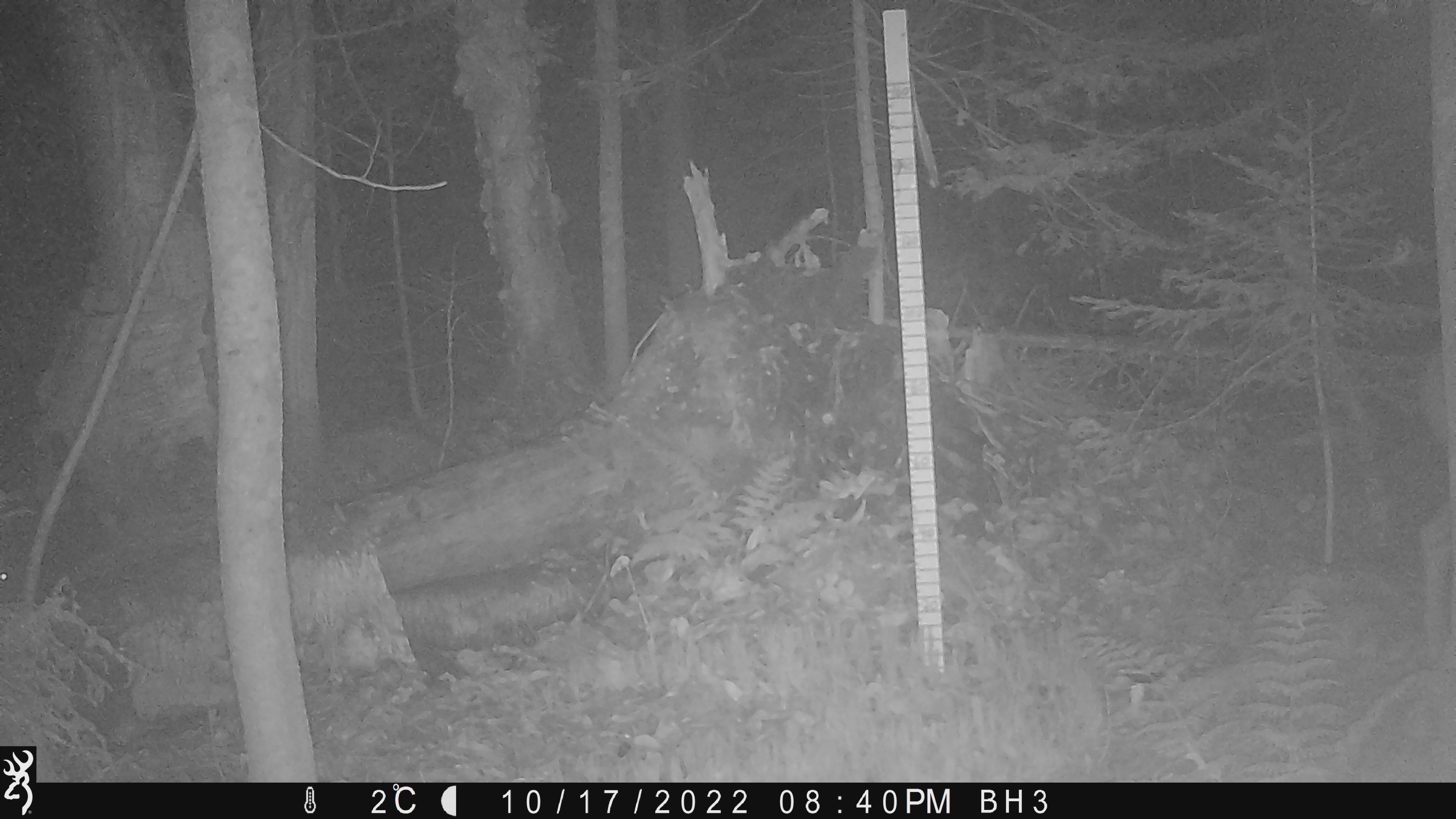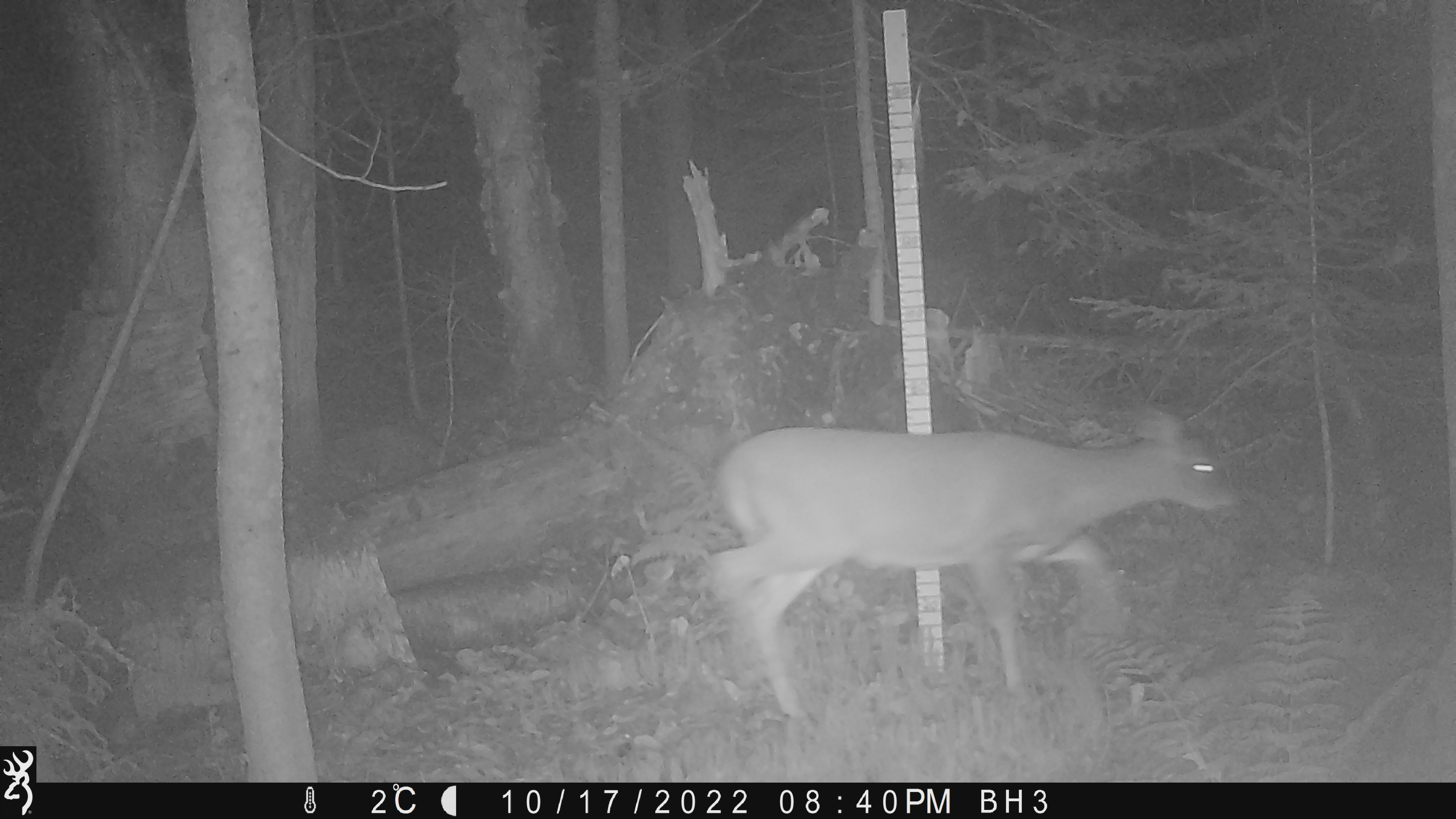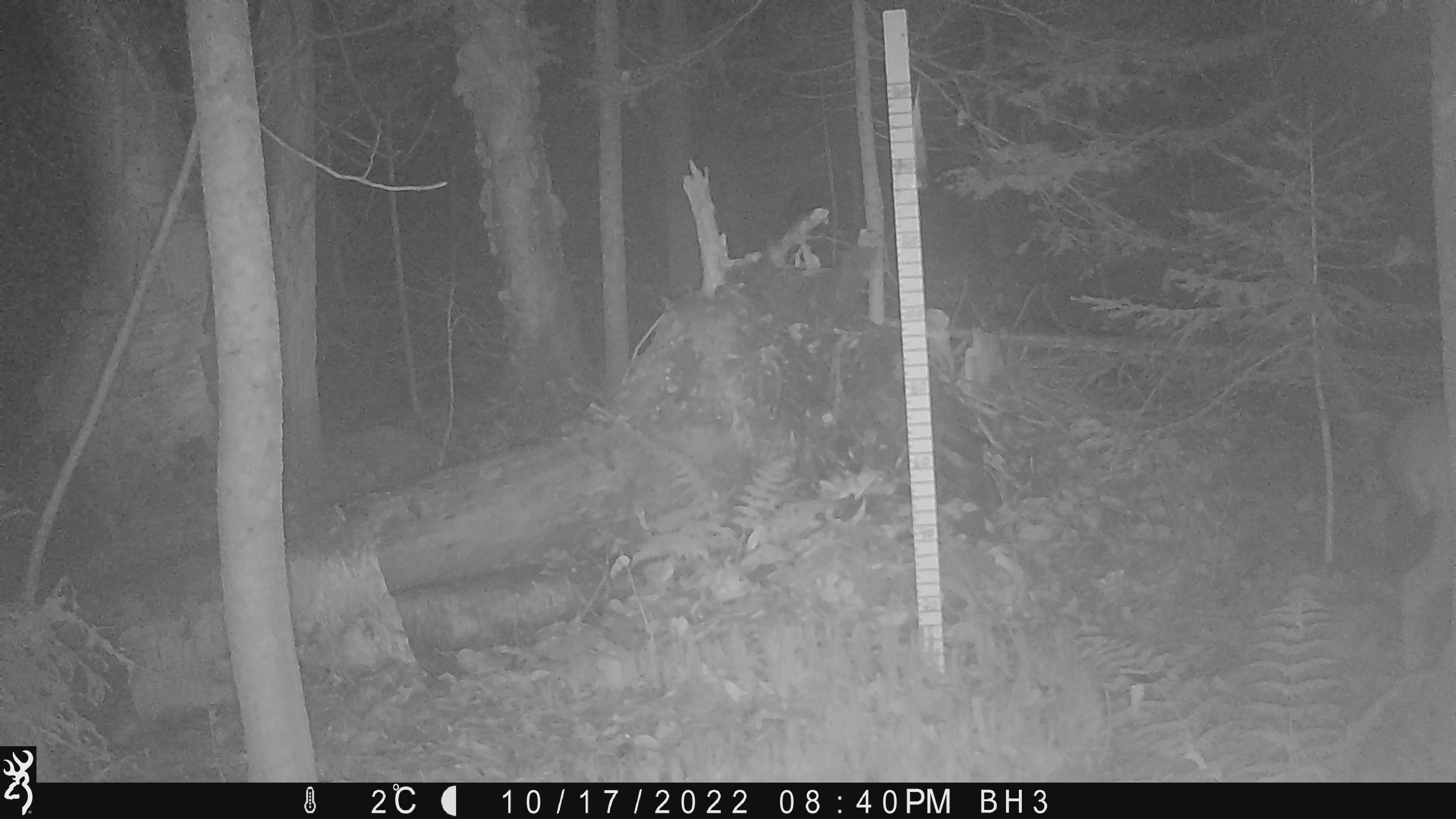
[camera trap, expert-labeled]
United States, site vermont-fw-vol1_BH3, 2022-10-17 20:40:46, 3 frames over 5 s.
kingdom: Animalia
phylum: Chordata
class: Mammalia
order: Artiodactyla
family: Cervidae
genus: Odocoileus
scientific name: Odocoileus virginianus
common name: white-tailed deer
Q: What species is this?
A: White-tailed deer (Odocoileus virginianus).